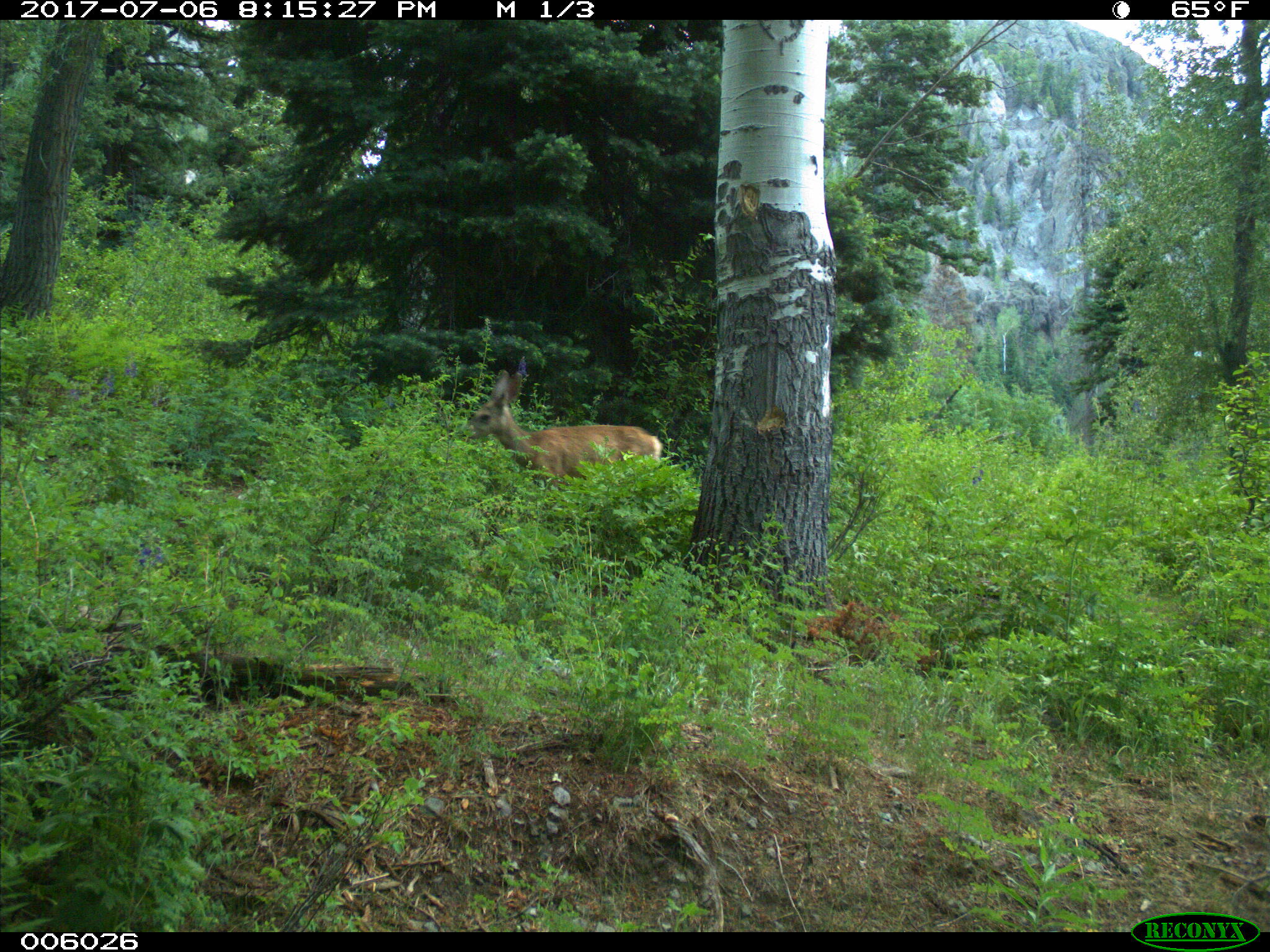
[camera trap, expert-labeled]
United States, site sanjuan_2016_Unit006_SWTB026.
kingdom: Animalia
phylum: Chordata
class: Mammalia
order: Artiodactyla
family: Cervidae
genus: Odocoileus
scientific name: Odocoileus hemionus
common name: mule deer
Odocoileus hemionus (mule deer).